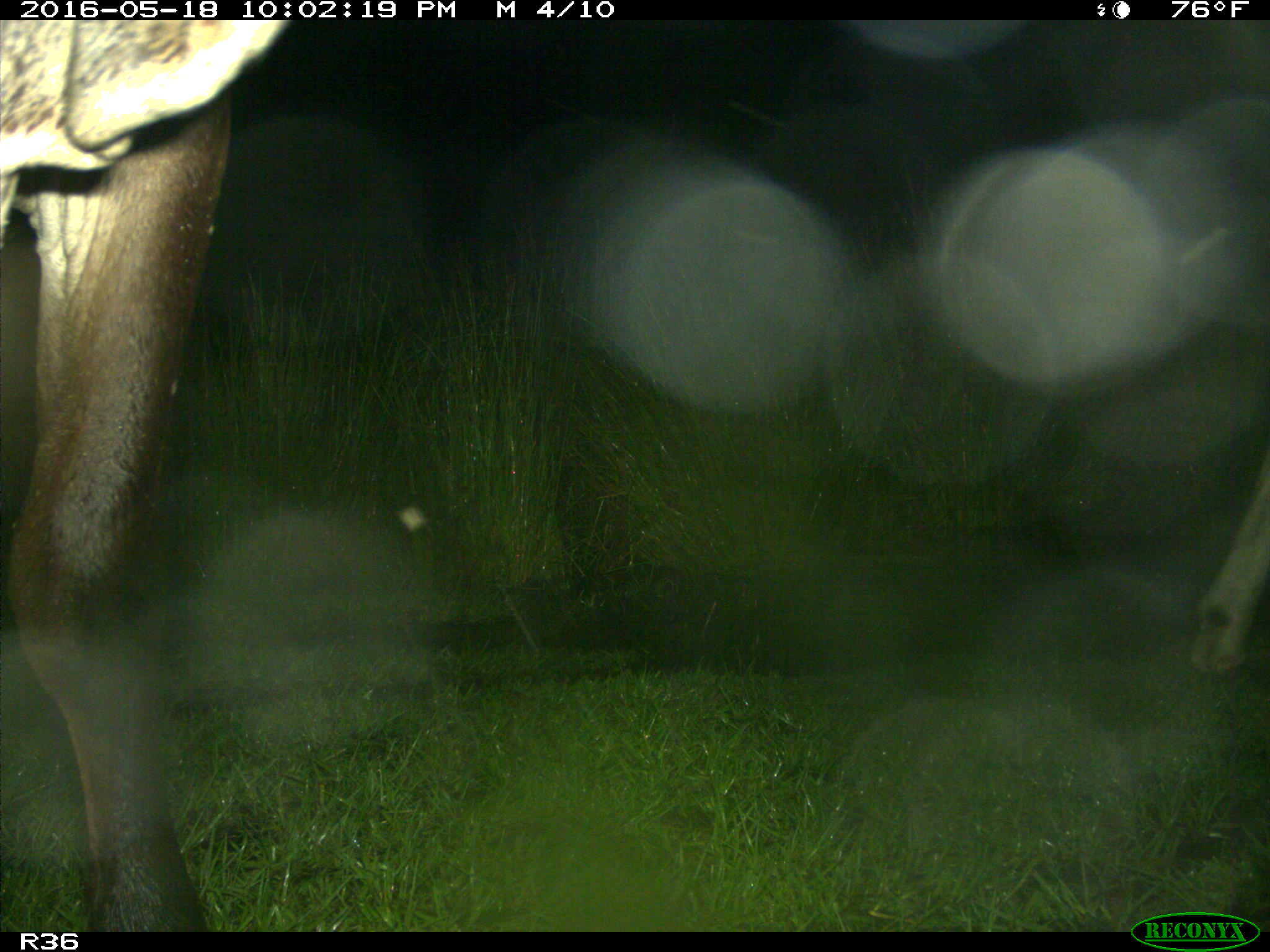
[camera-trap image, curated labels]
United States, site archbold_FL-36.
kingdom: Animalia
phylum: Chordata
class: Mammalia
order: Artiodactyla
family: Bovidae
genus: Bos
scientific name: Bos taurus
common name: domestic cow